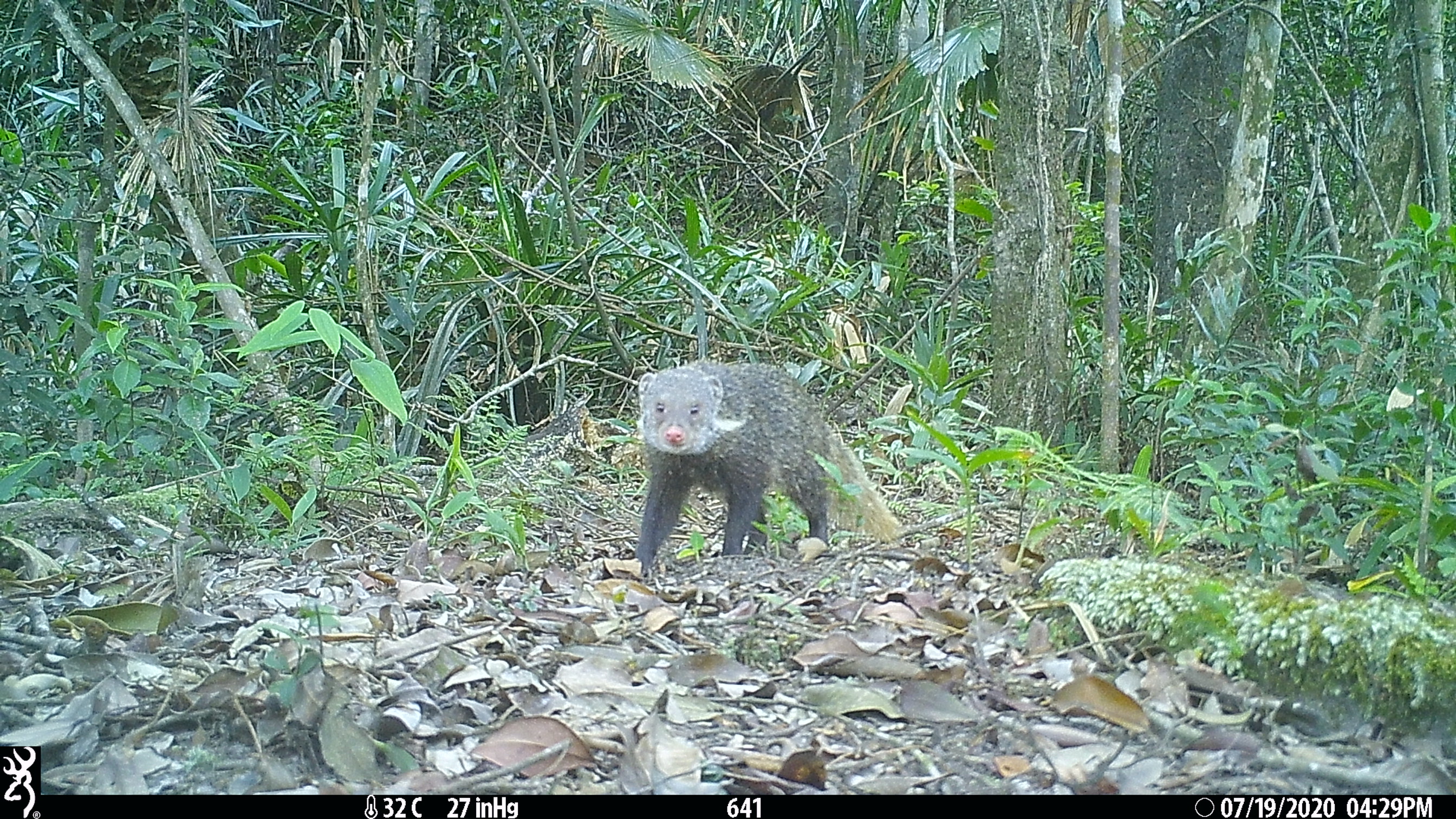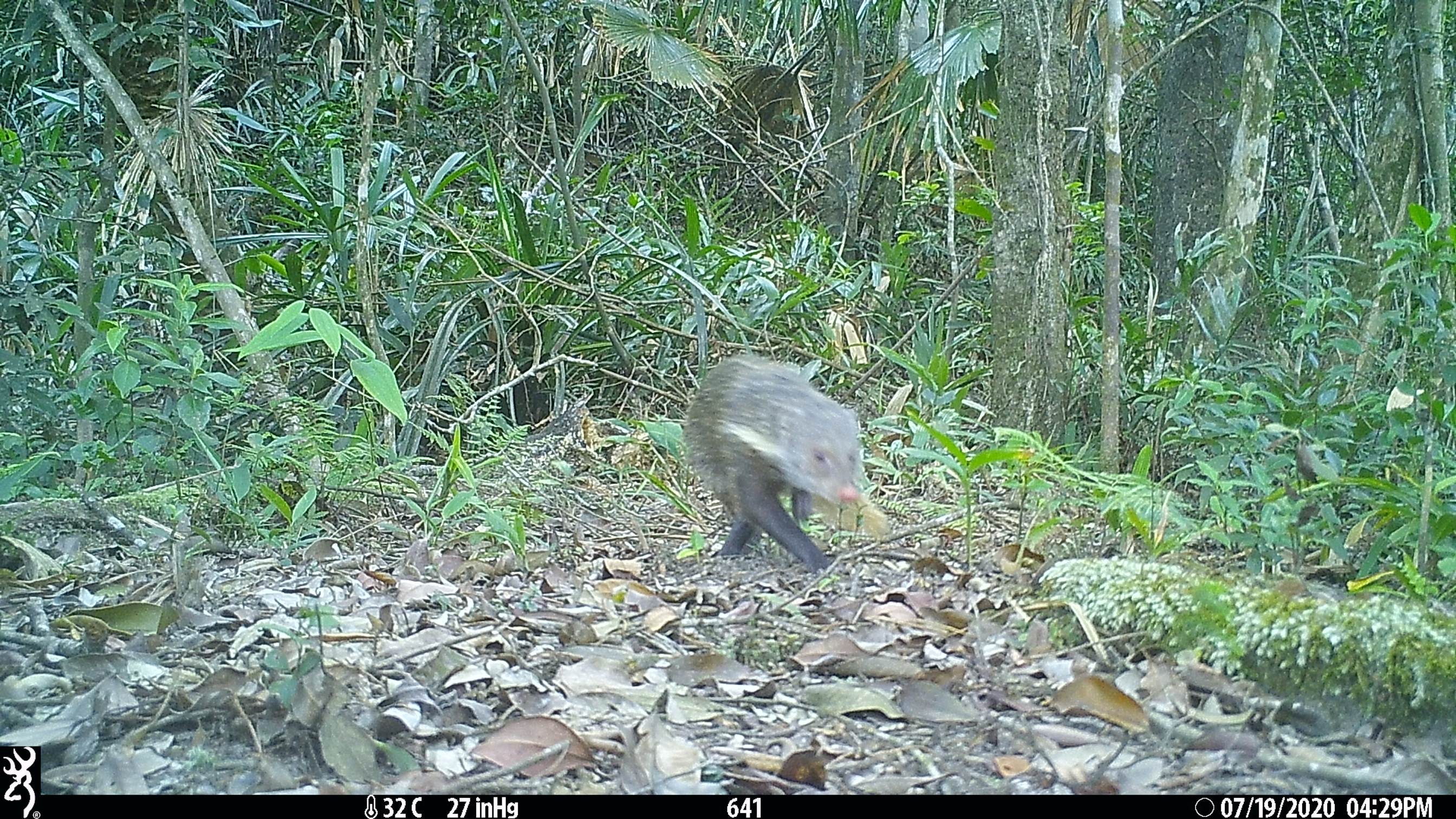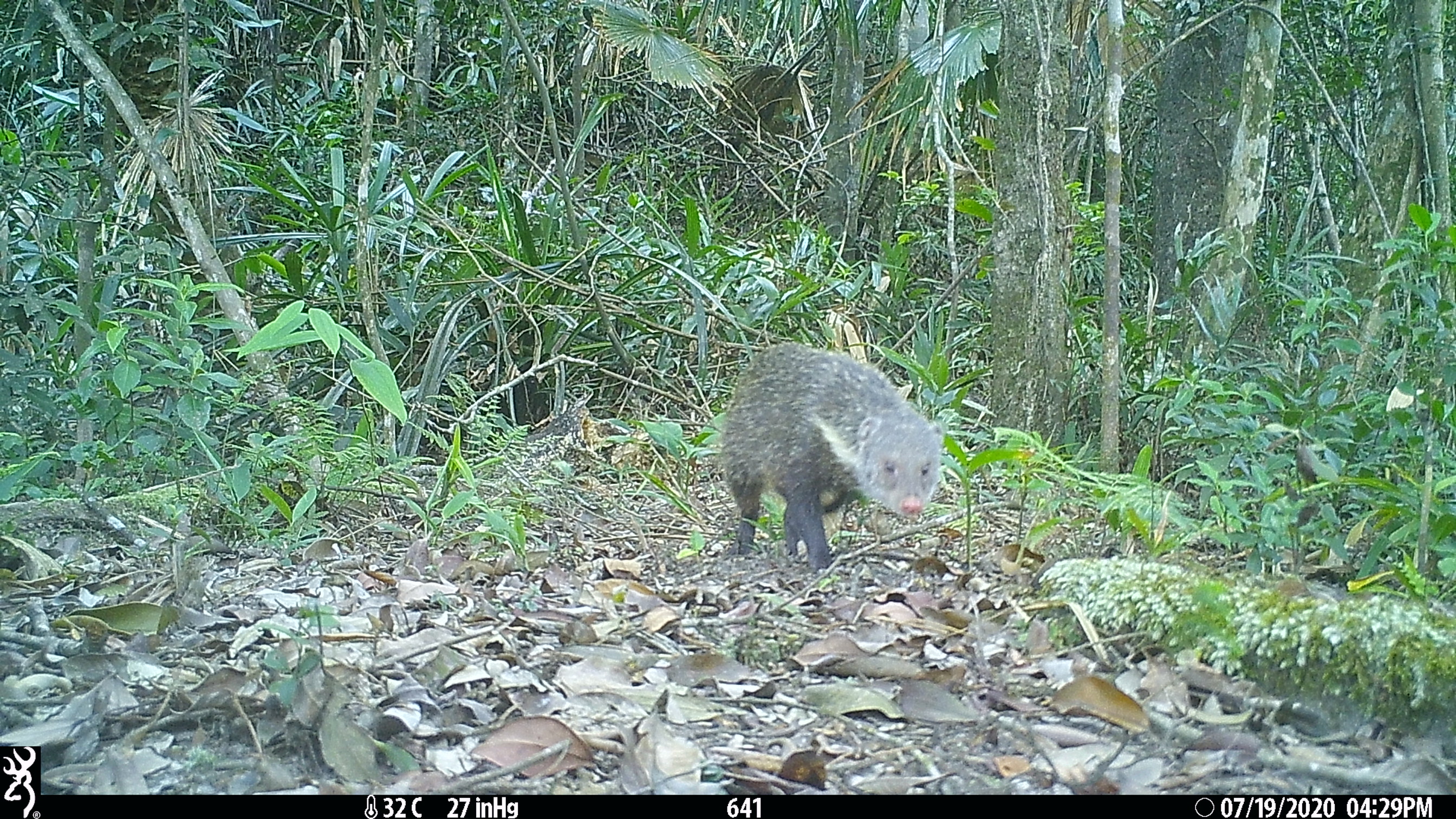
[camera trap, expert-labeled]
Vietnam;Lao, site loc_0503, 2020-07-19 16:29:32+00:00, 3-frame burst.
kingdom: Animalia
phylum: Chordata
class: Mammalia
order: Carnivora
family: Herpestidae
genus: Urva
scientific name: Urva urva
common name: crab-eating mongoose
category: crab eating mongoose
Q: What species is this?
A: Crab eating mongoose (crab-eating mongoose) (Urva urva).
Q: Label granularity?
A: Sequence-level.